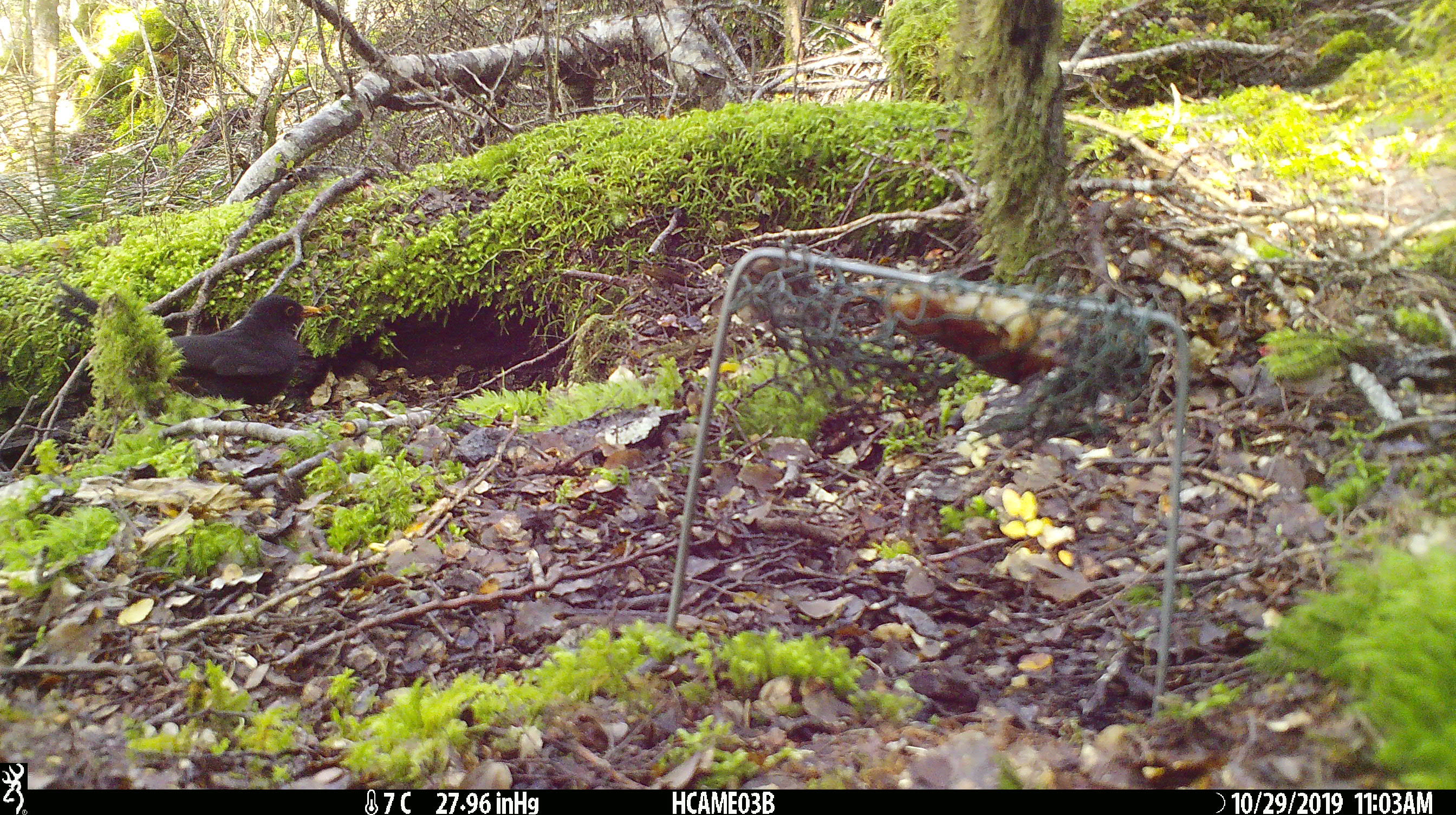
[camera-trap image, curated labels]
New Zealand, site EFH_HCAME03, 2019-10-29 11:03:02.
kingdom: Animalia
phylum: Chordata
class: Aves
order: Passeriformes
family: Turdidae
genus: Turdus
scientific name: Turdus merula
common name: eurasian blackbird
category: blackbird